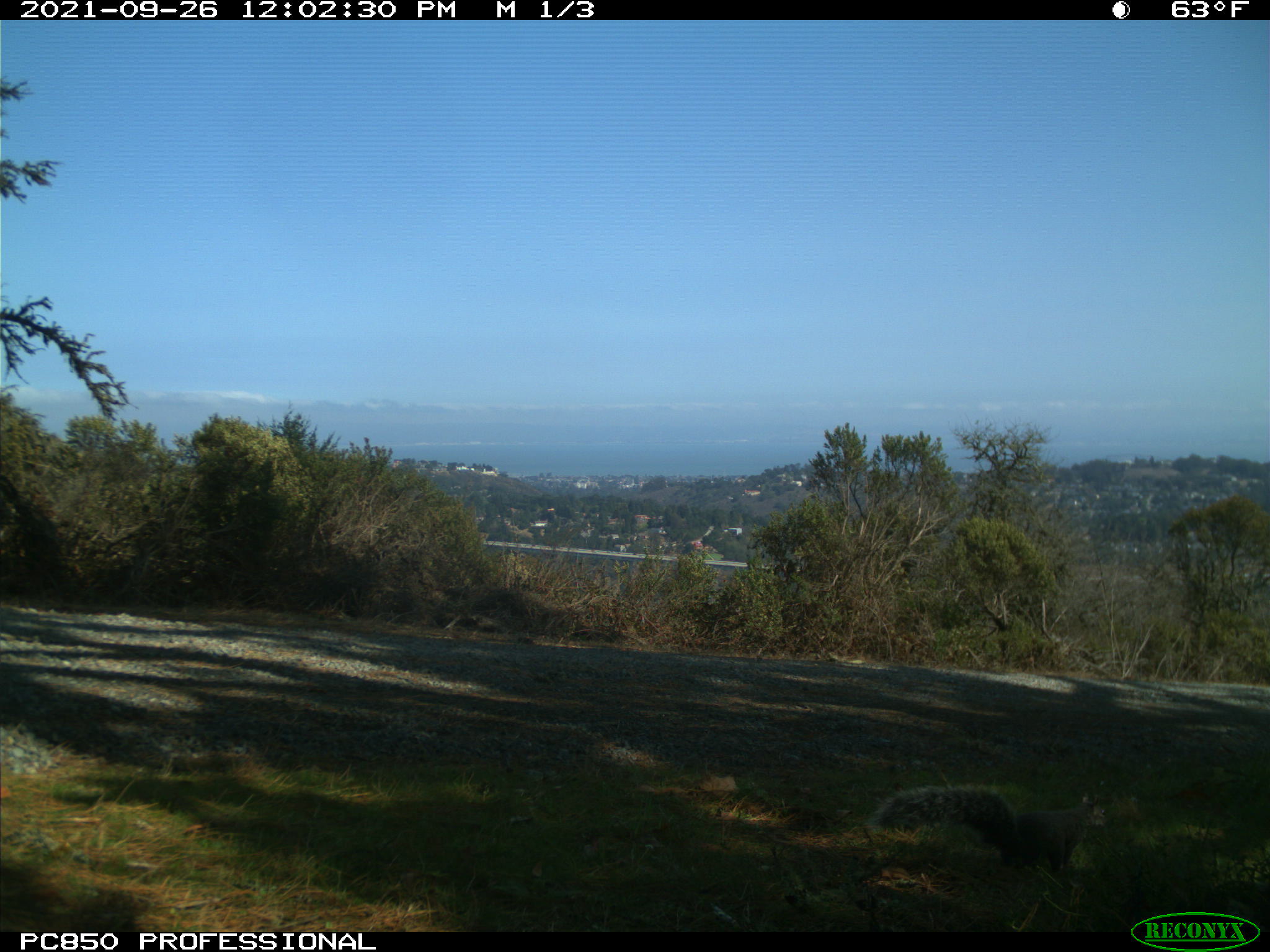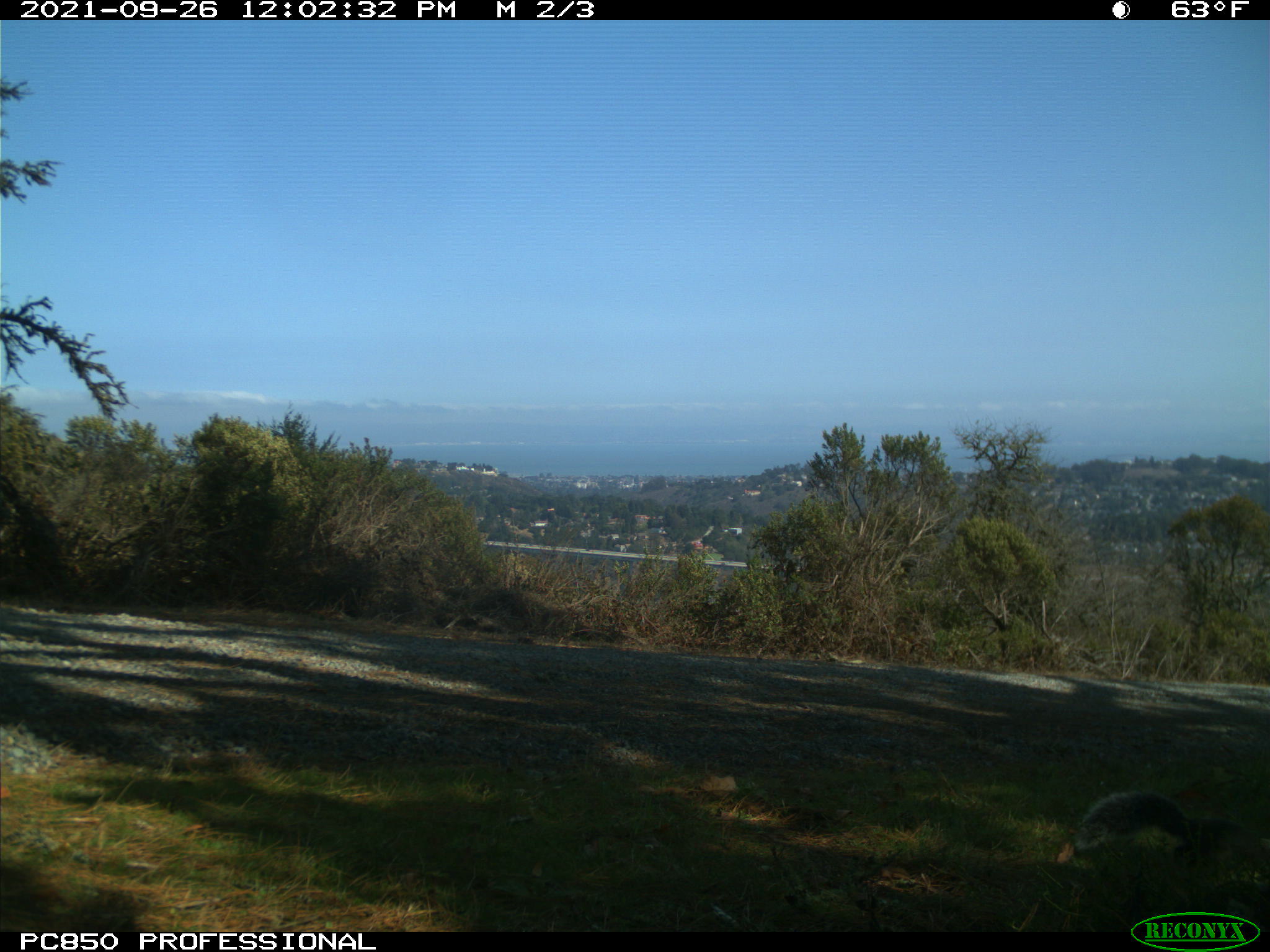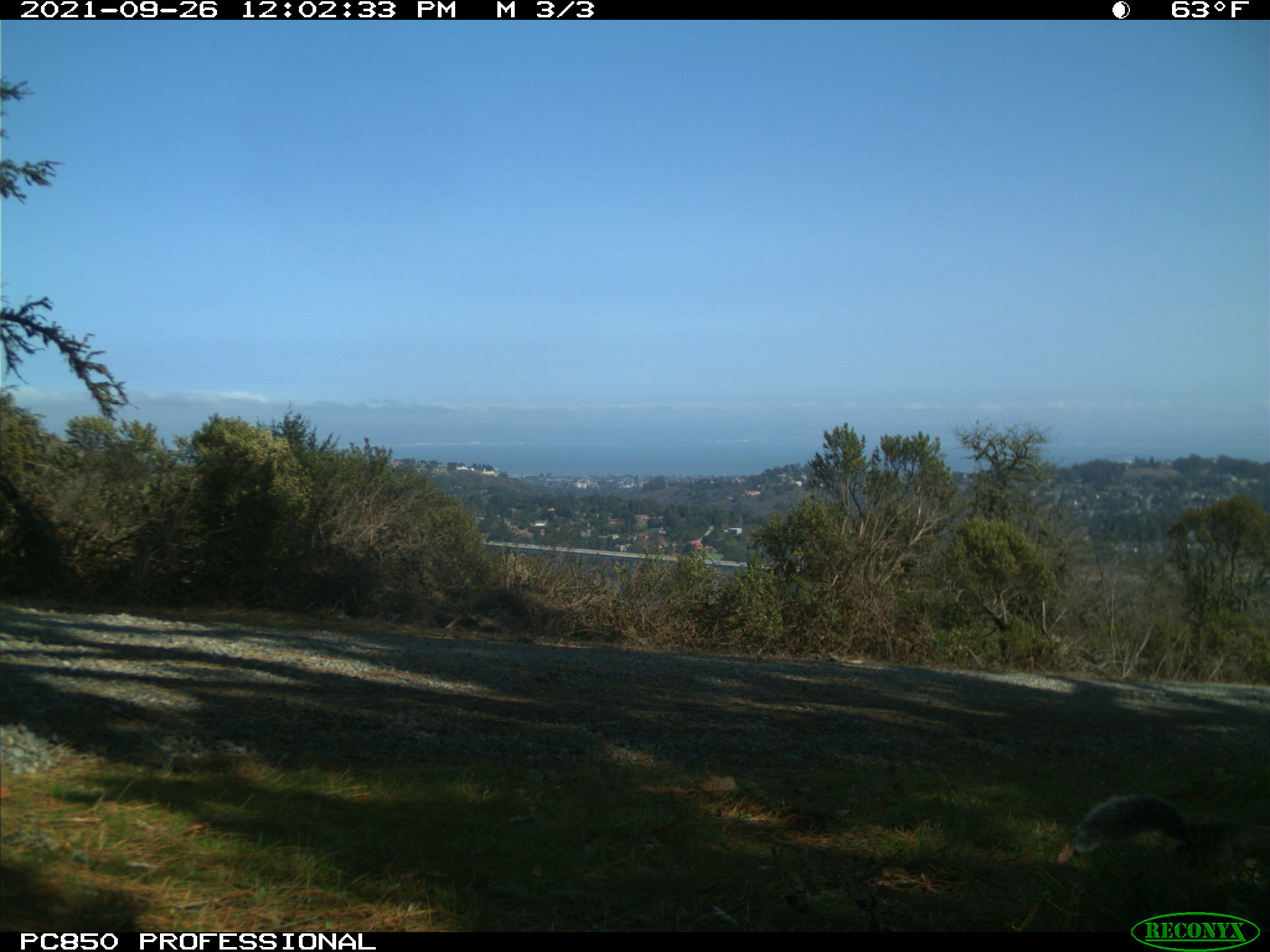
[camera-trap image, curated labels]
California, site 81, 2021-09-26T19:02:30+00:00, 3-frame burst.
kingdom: Animalia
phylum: Chordata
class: Mammalia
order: Rodentia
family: Sciuridae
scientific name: Sciuridae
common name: squirrel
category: unknown squirrel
Unknown squirrel (squirrel) (Sciuridae).